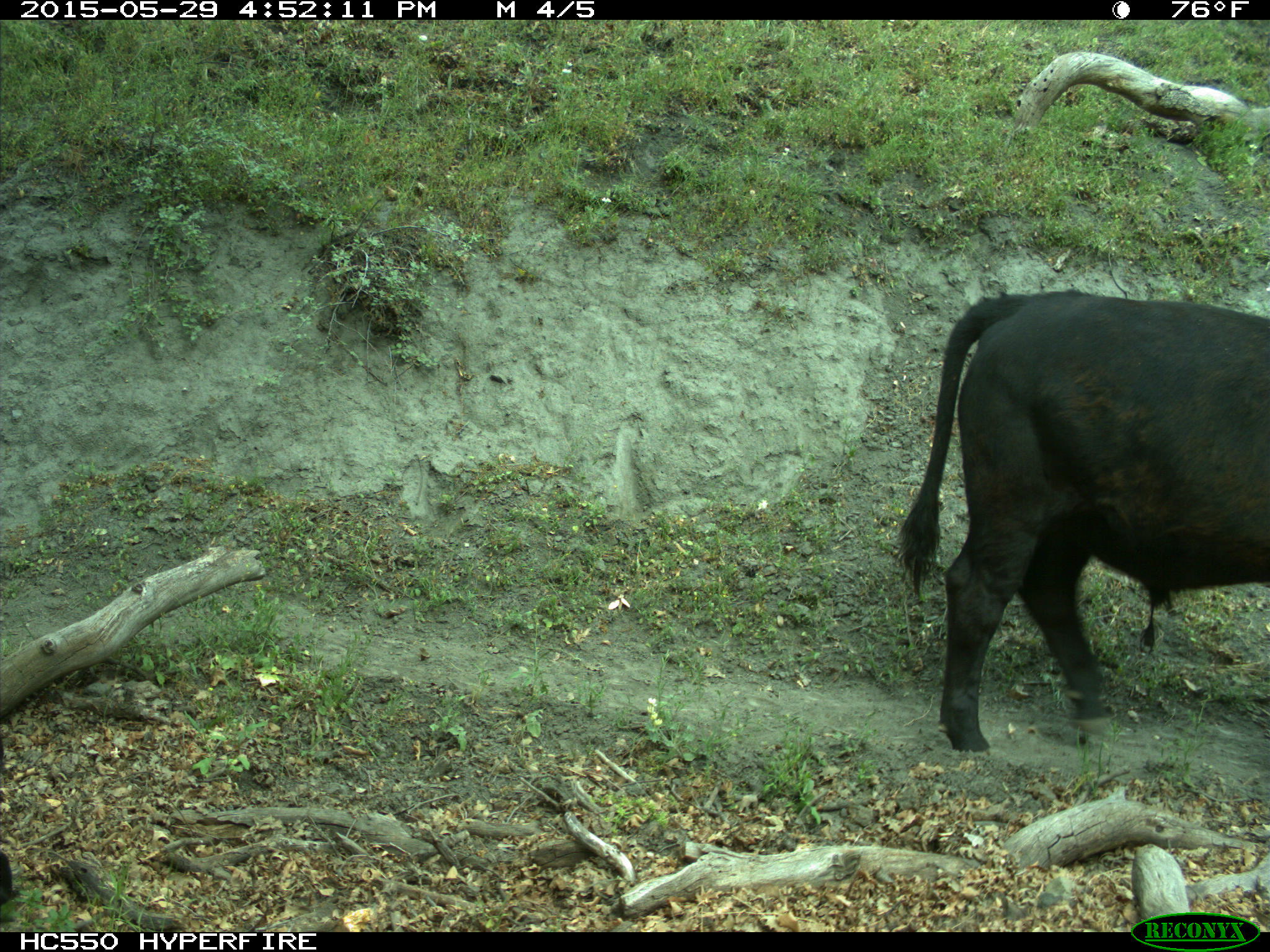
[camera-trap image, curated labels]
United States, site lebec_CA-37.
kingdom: Animalia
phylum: Chordata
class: Mammalia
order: Artiodactyla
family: Bovidae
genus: Bos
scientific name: Bos taurus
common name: domestic cow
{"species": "Bos taurus (domestic cow)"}